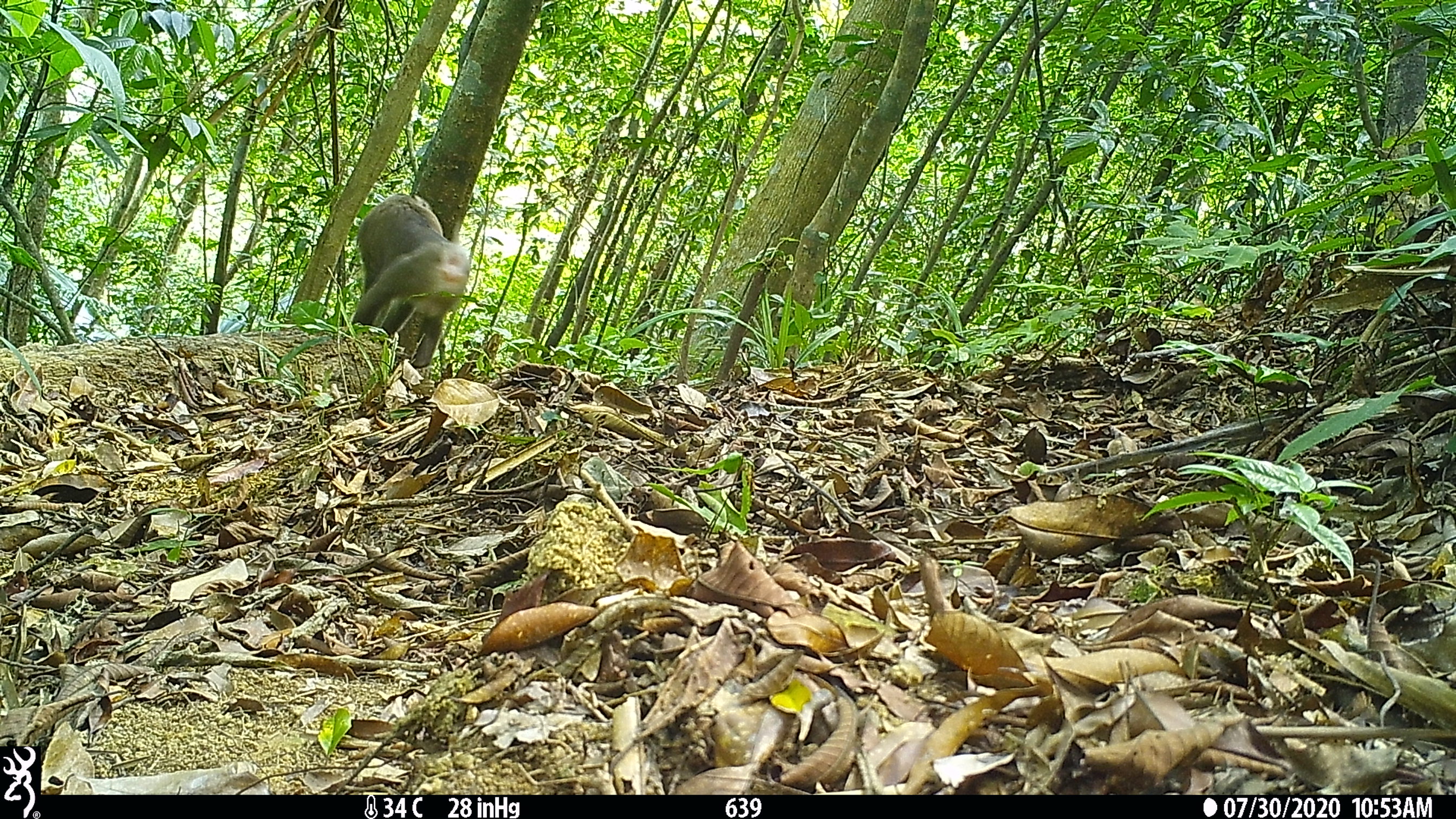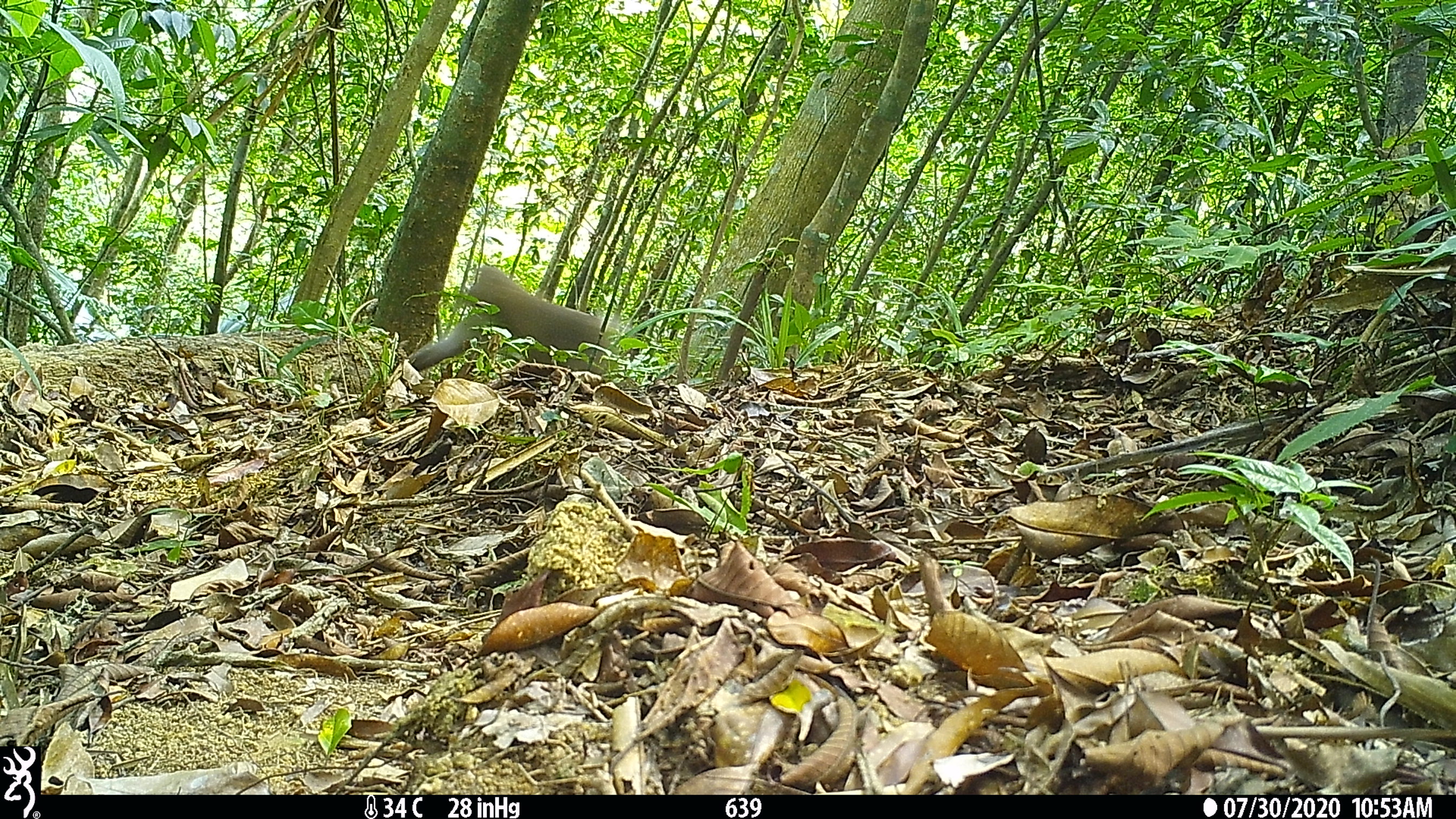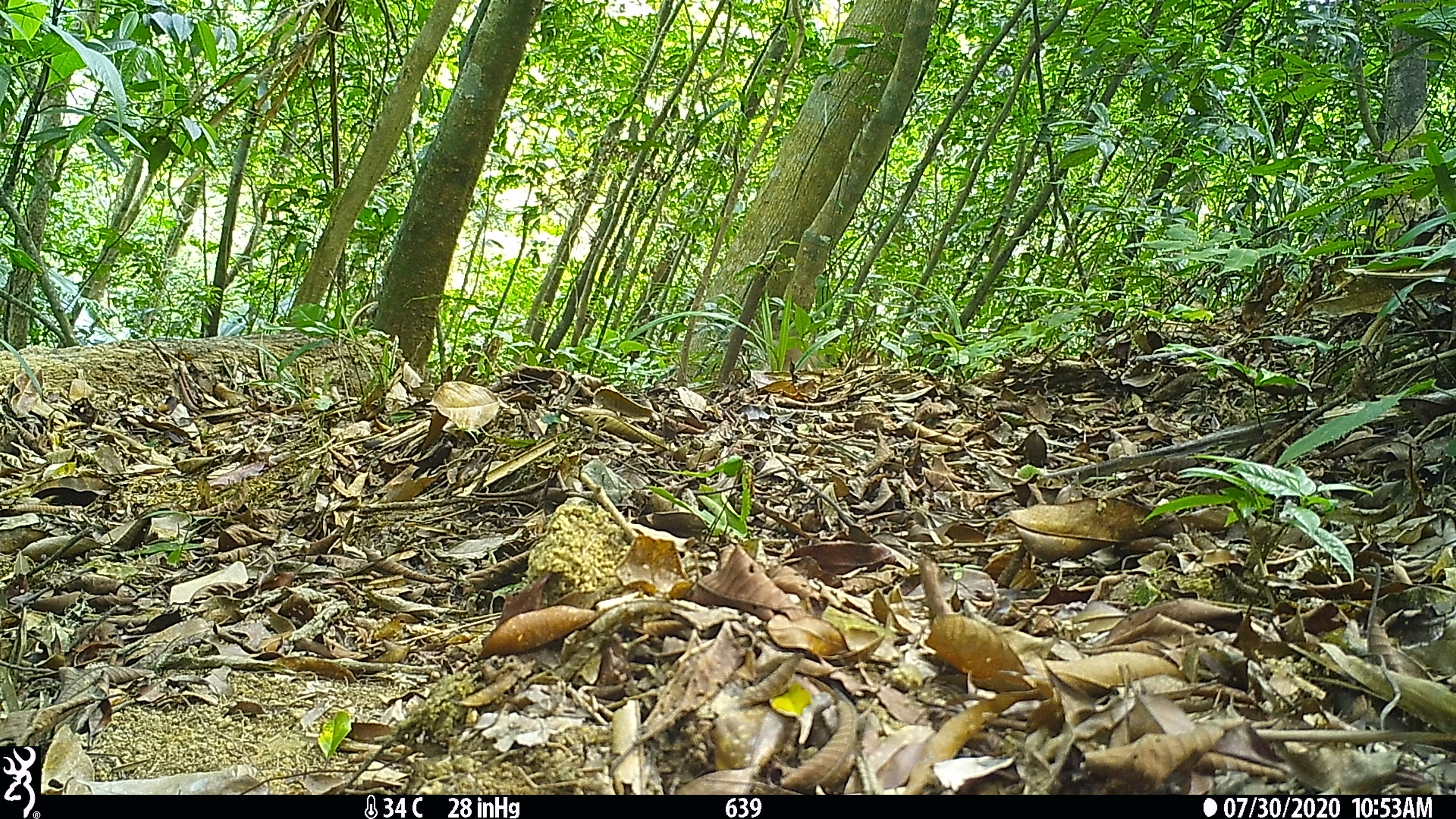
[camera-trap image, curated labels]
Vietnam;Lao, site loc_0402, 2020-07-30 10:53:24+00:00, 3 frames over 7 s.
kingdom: Animalia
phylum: Chordata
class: Mammalia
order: Primates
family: Cercopithecidae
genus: Macaca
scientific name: Macaca nemestrina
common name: pig-tailed macaque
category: pig tailed macaque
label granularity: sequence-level